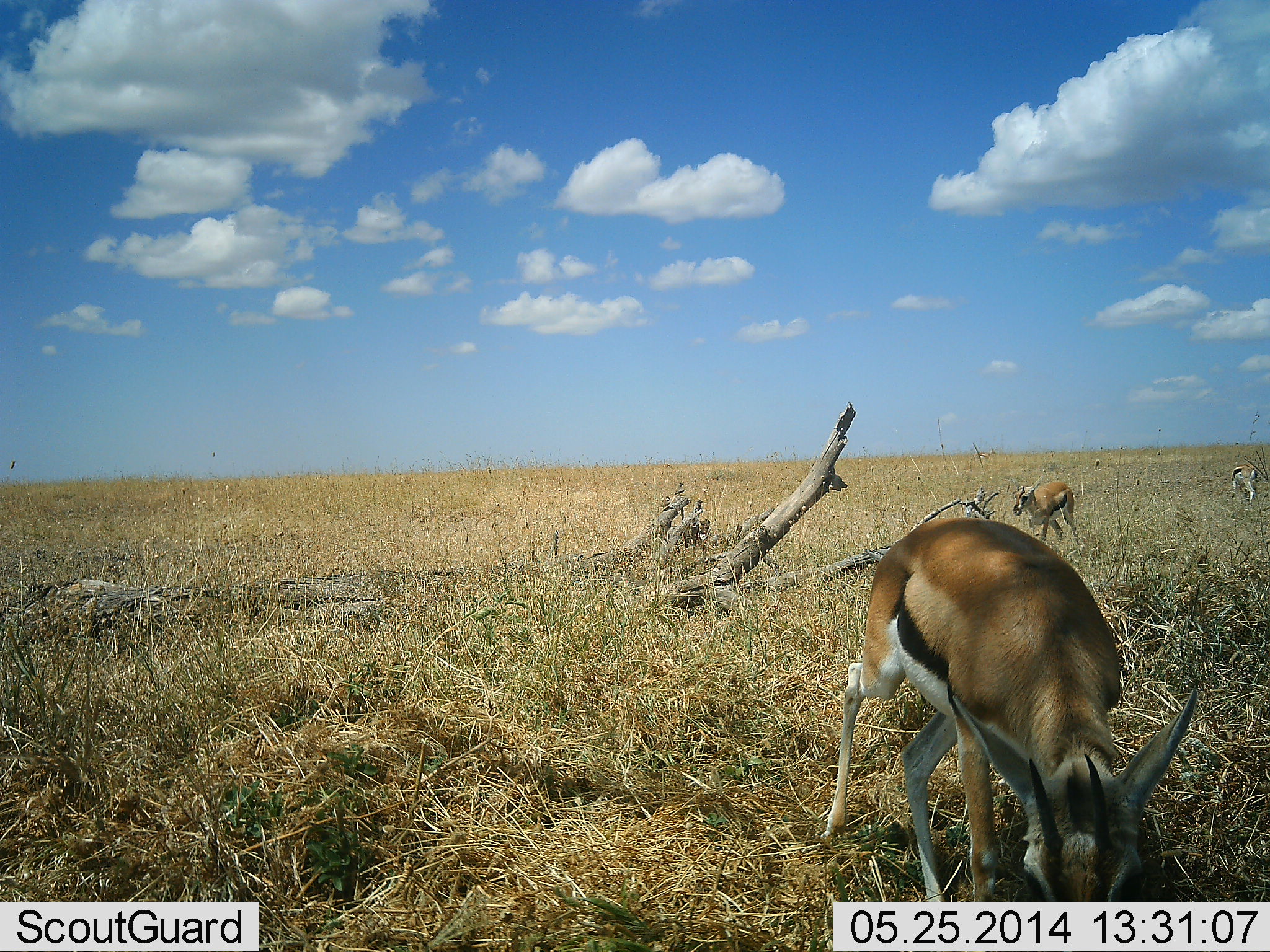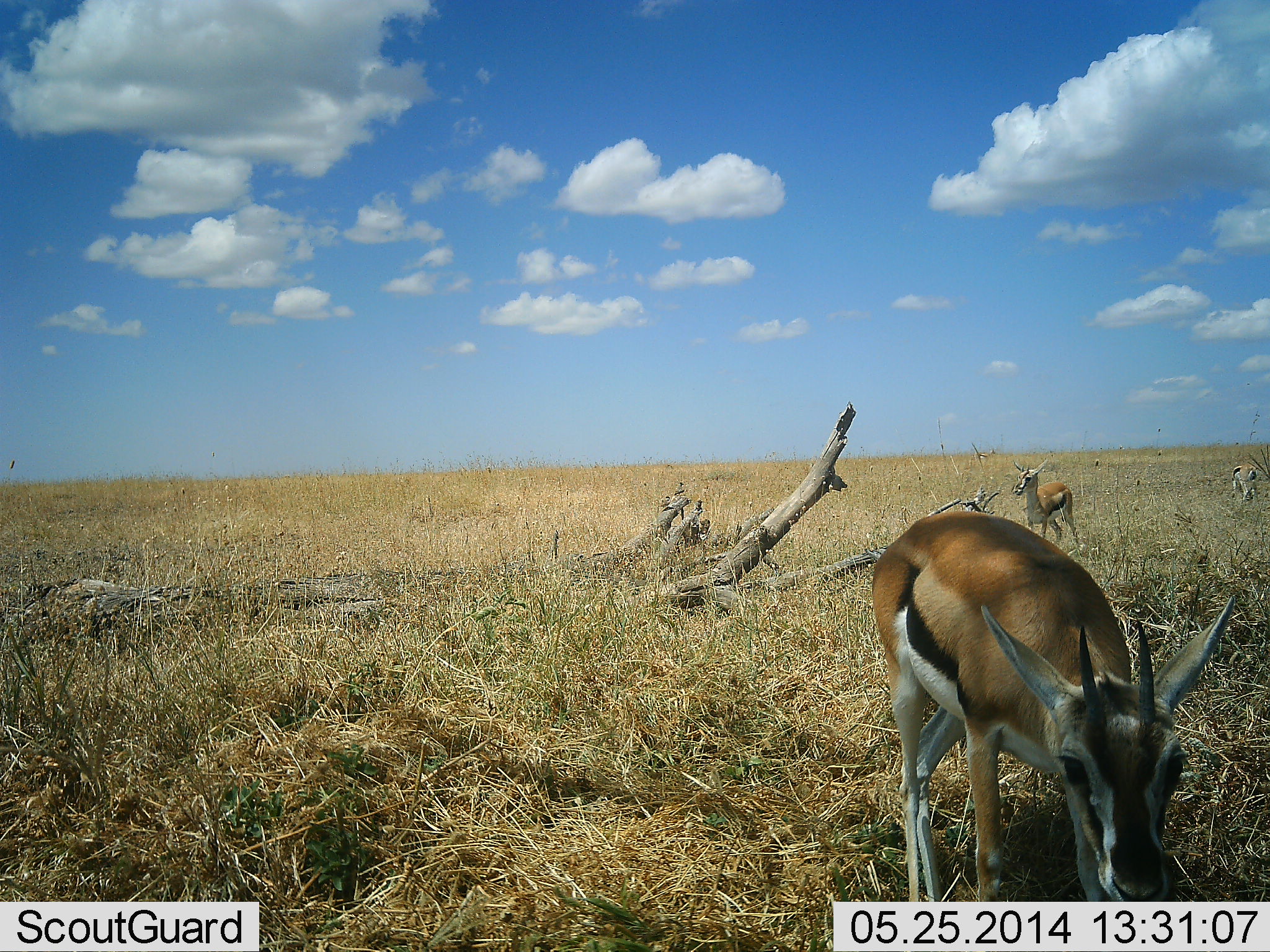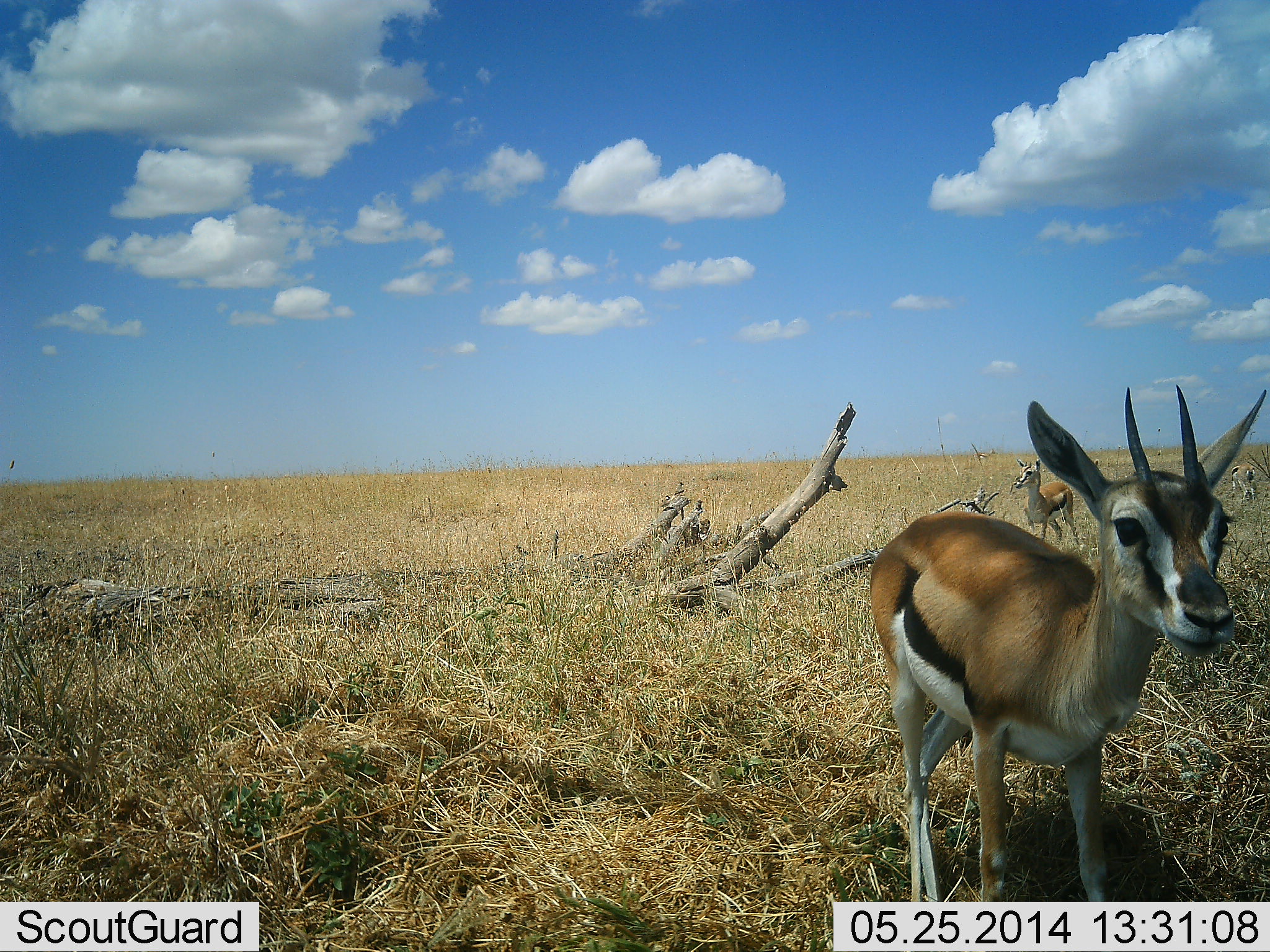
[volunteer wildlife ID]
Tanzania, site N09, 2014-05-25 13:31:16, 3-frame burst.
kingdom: Animalia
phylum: Chordata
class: Mammalia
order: Artiodactyla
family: Bovidae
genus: Eudorcas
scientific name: Eudorcas thomsonii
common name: thomson's gazelle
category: gazellethomsons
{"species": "gazellethomsons (thomson's gazelle) (Eudorcas thomsonii)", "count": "3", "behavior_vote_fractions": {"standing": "80%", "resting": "10%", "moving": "10%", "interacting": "0%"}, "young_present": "0%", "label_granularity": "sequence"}